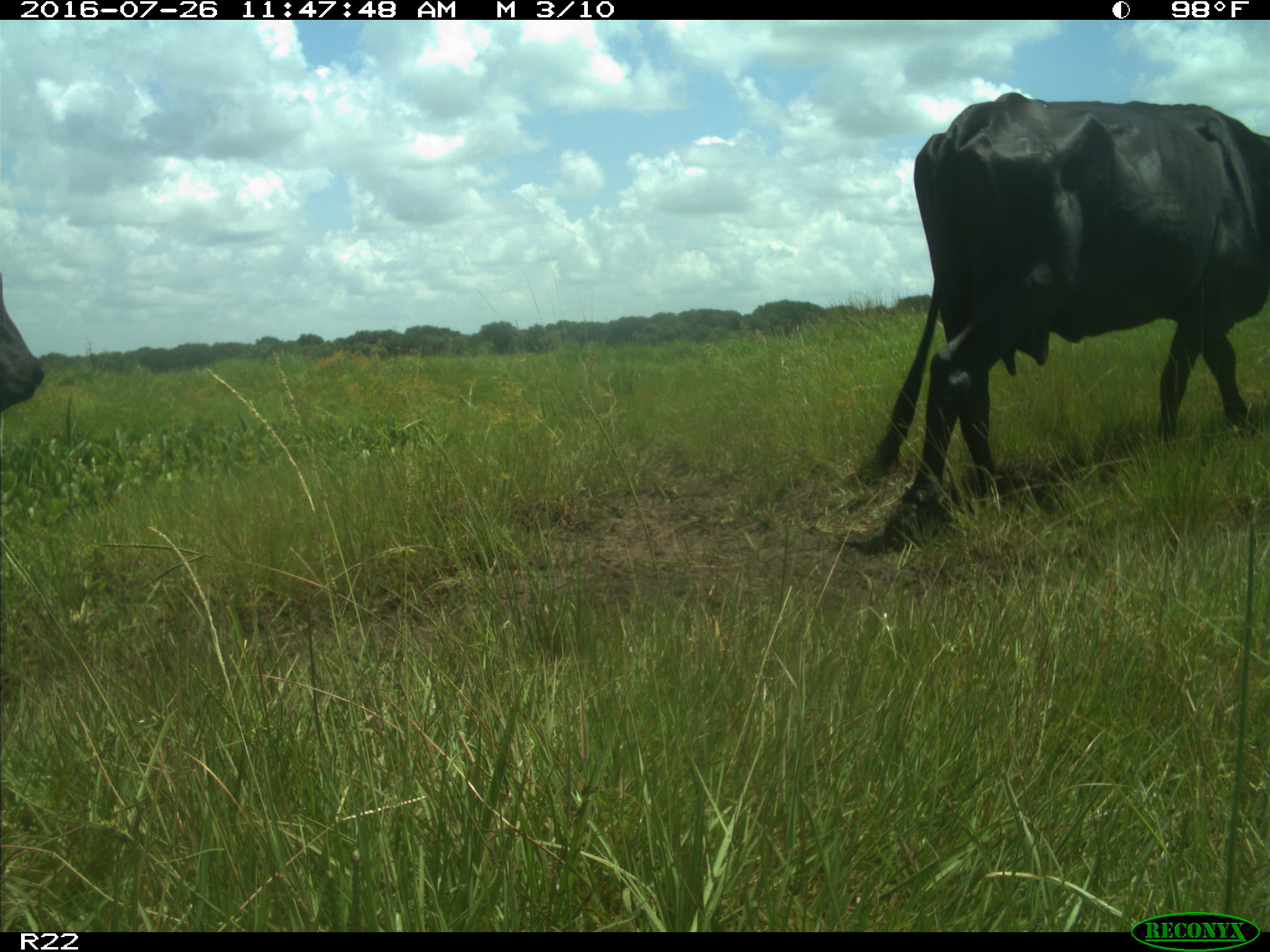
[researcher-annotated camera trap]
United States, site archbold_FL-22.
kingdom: Animalia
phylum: Chordata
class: Mammalia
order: Artiodactyla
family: Bovidae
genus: Bos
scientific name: Bos taurus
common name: domestic cow